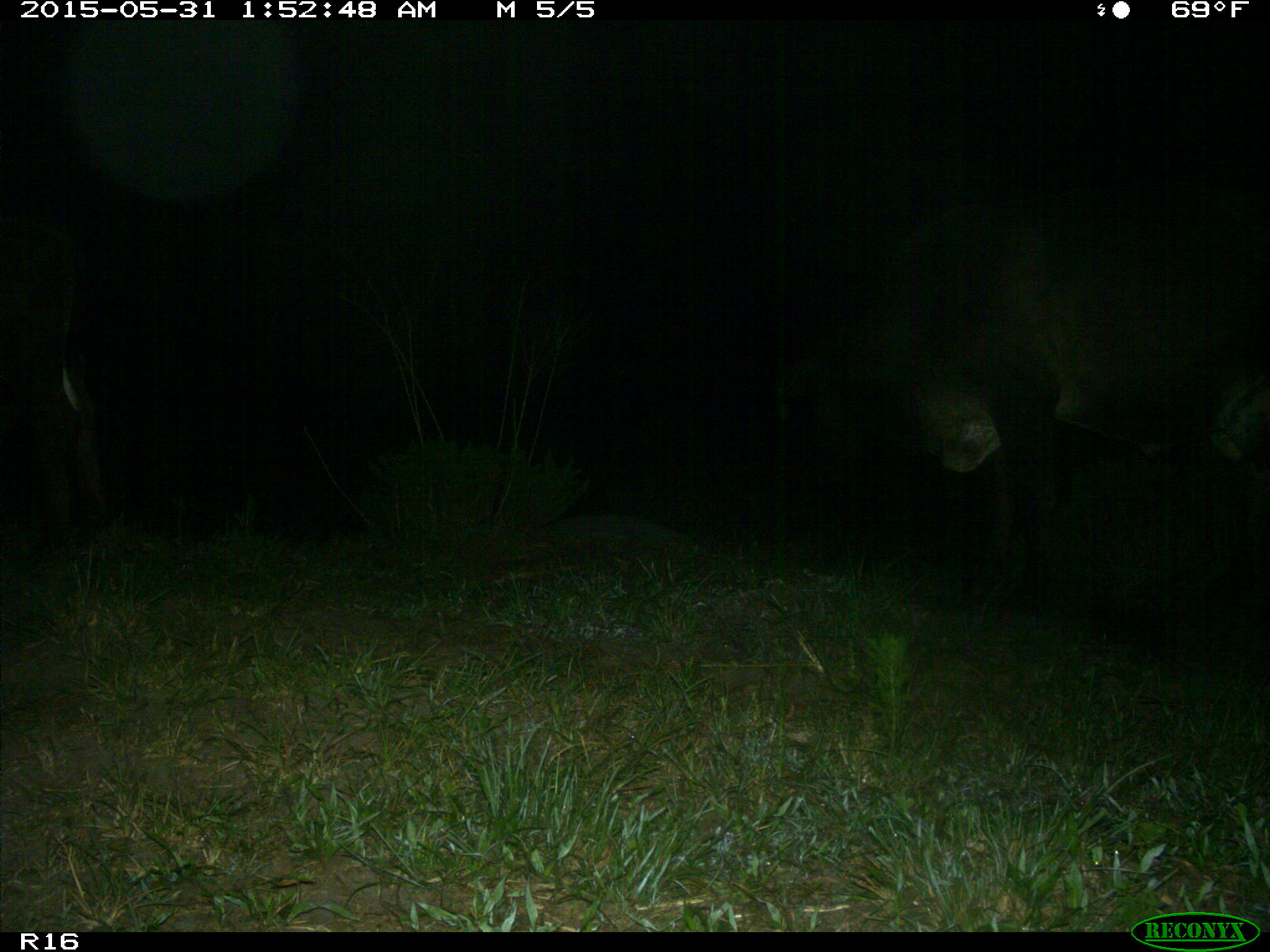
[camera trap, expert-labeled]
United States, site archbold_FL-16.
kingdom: Animalia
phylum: Chordata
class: Mammalia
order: Artiodactyla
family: Bovidae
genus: Bos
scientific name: Bos taurus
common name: domestic cow